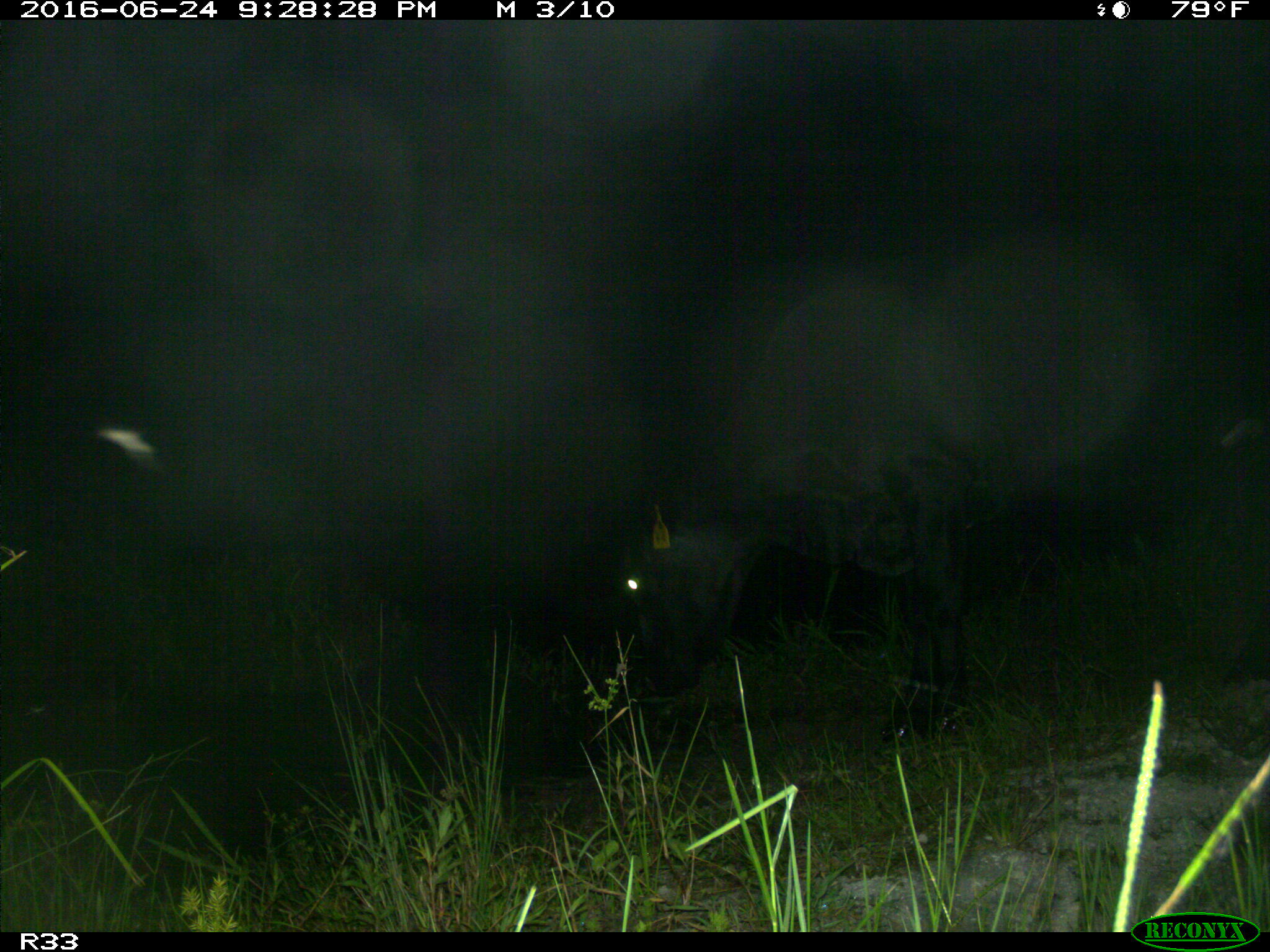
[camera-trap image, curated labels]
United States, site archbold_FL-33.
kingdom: Animalia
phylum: Chordata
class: Mammalia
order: Artiodactyla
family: Bovidae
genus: Bos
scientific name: Bos taurus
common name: domestic cow